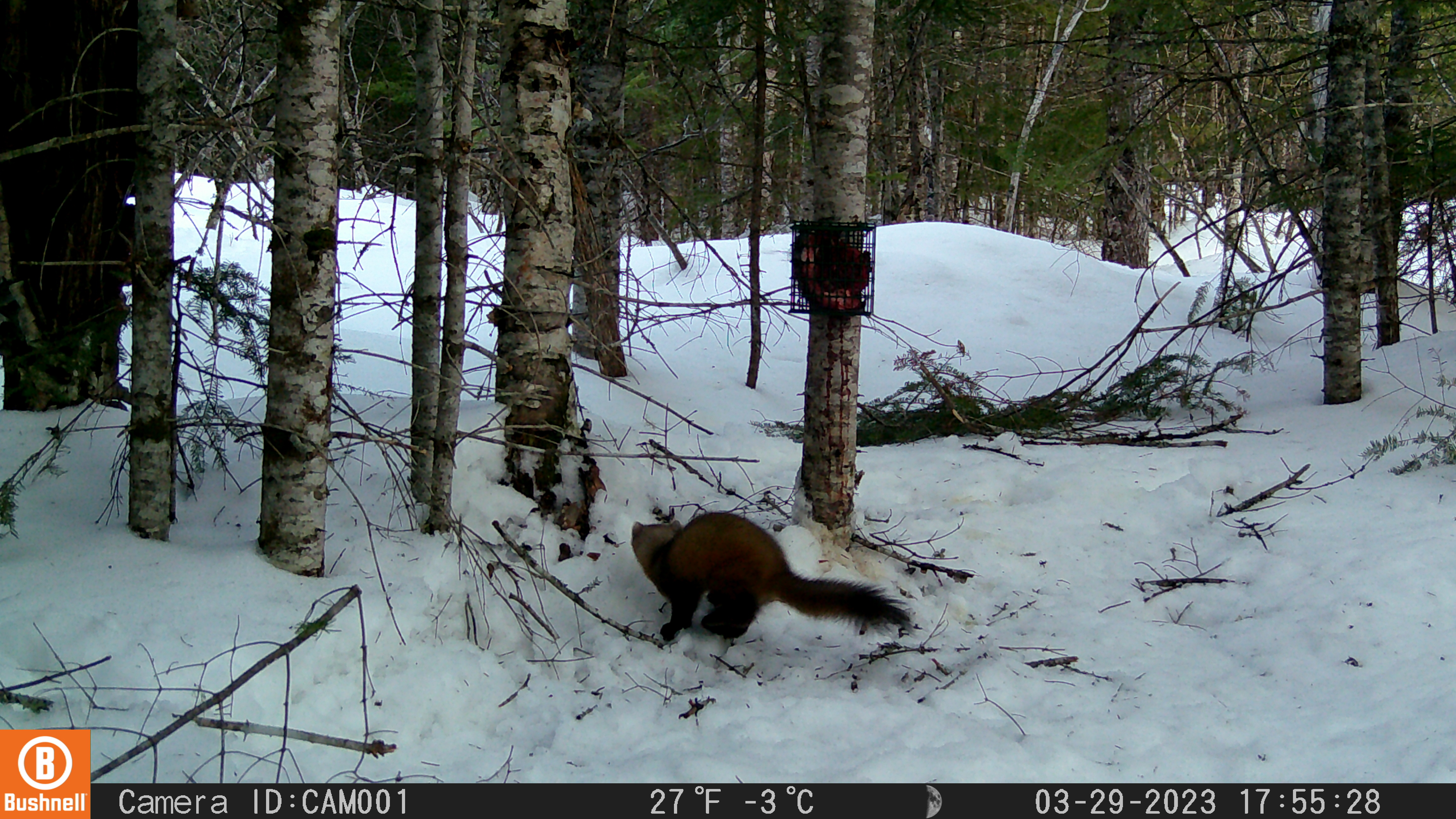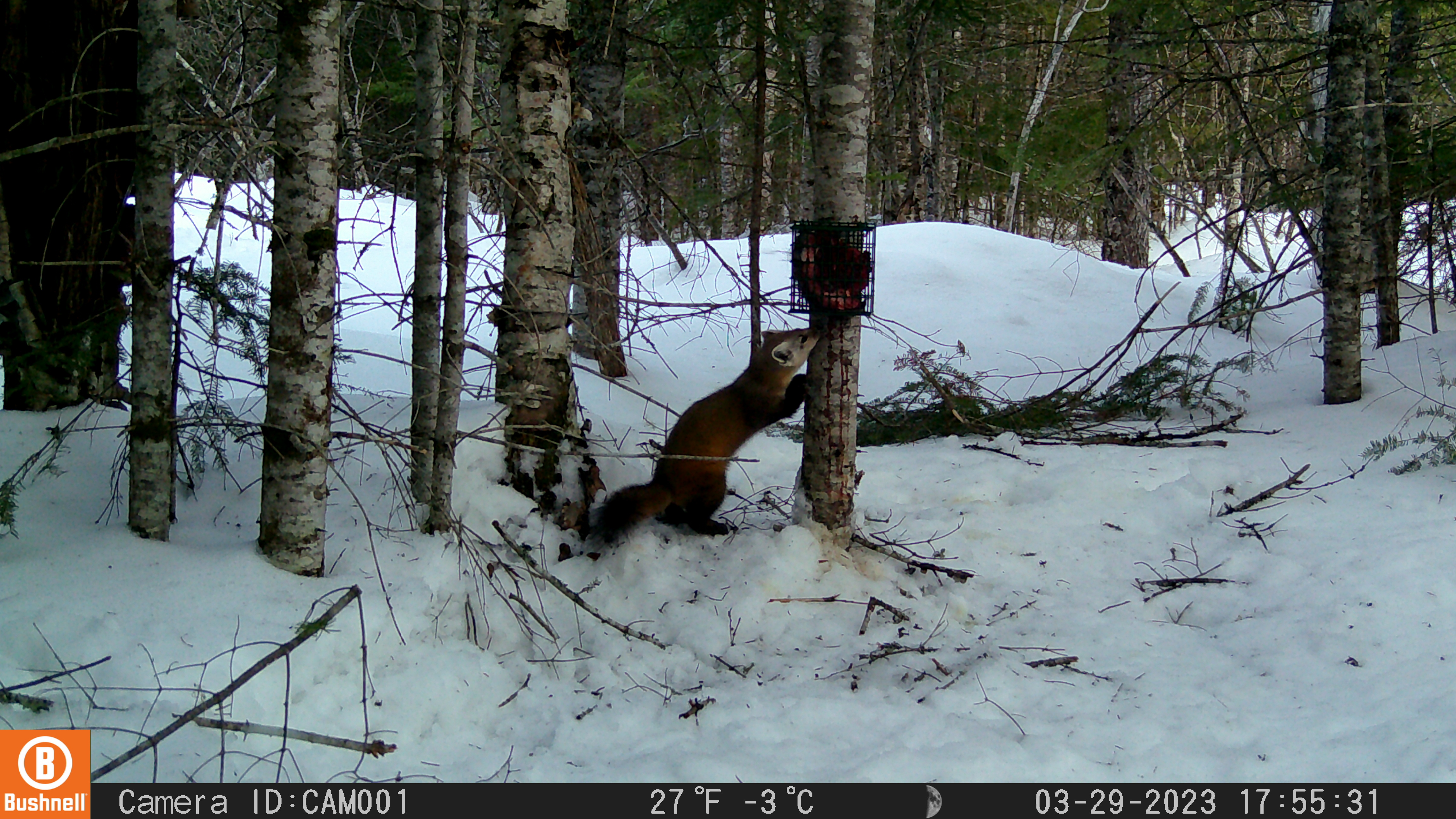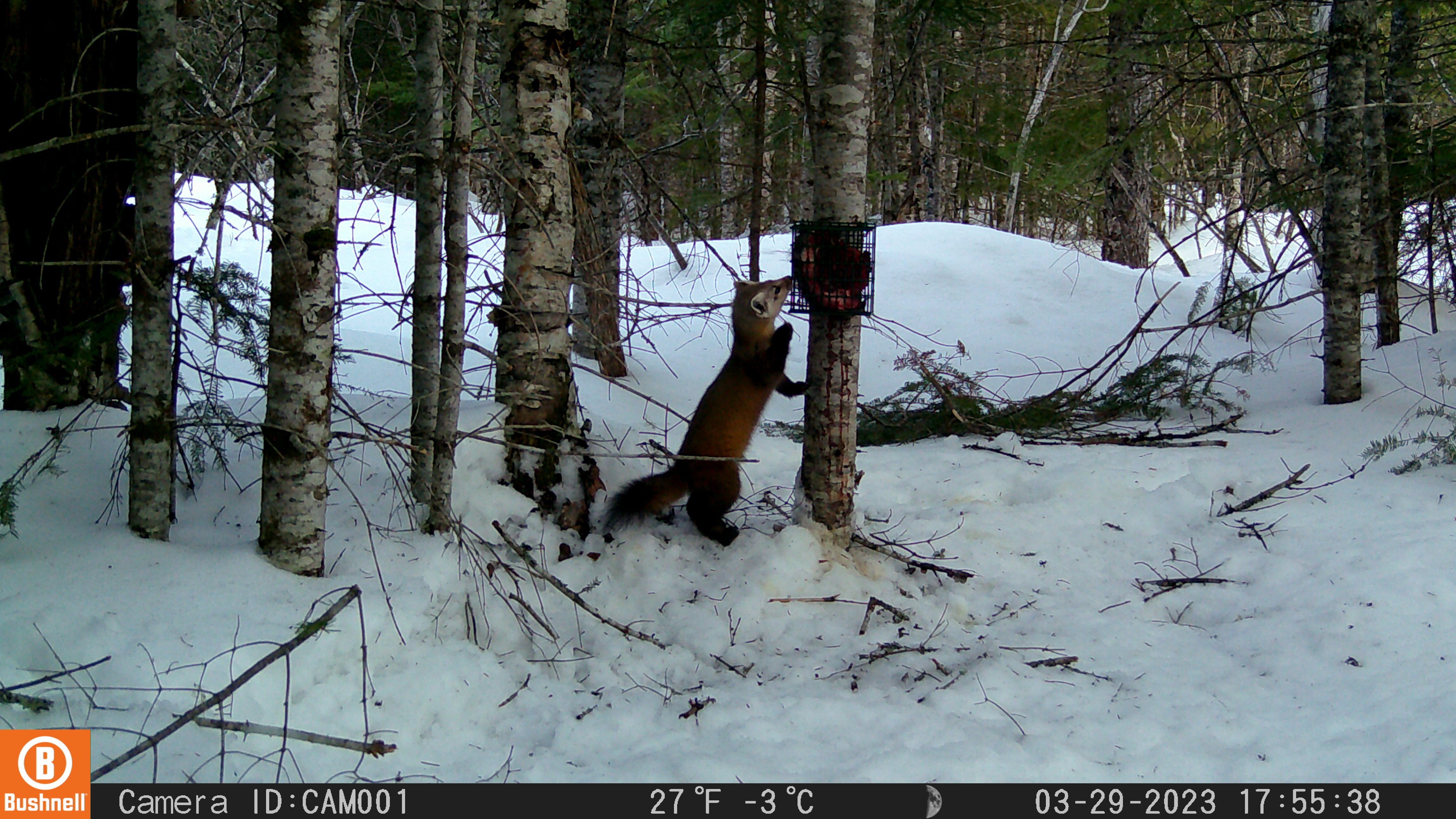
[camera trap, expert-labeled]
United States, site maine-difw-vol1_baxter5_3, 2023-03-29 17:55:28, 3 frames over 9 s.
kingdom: Animalia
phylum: Chordata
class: Mammalia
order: Carnivora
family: Mustelidae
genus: Martes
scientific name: Martes americana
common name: american marten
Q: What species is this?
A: American marten (Martes americana).